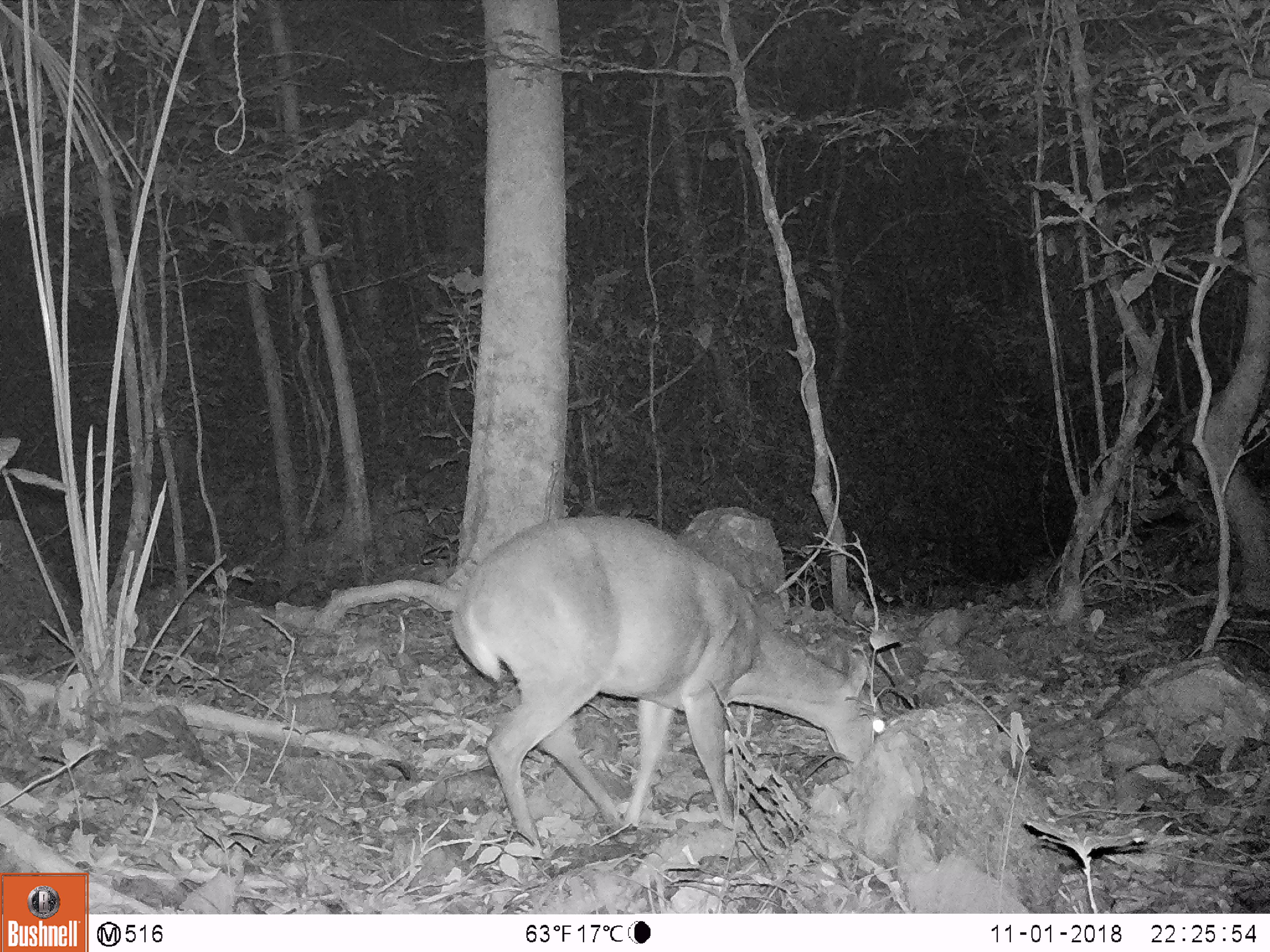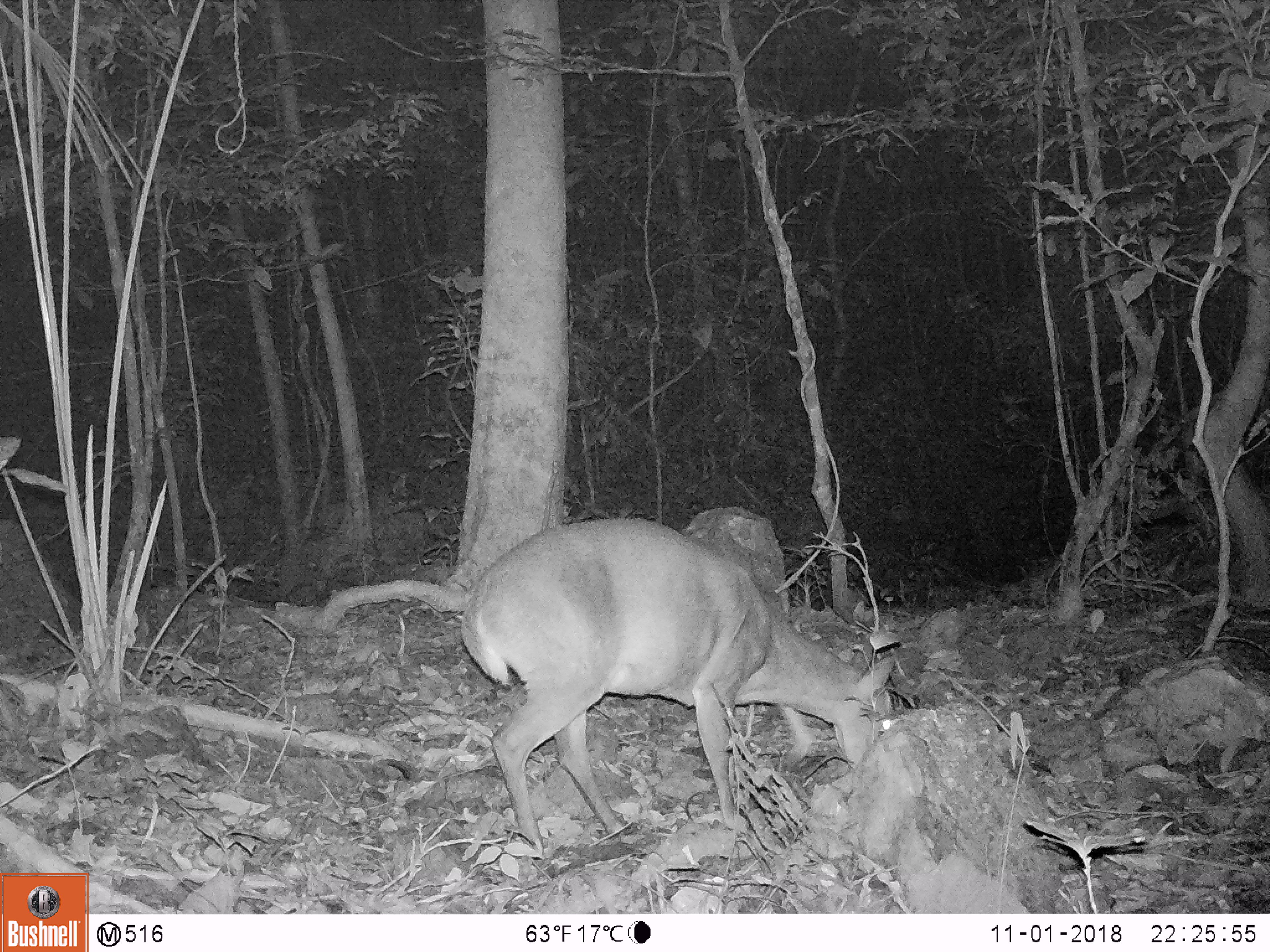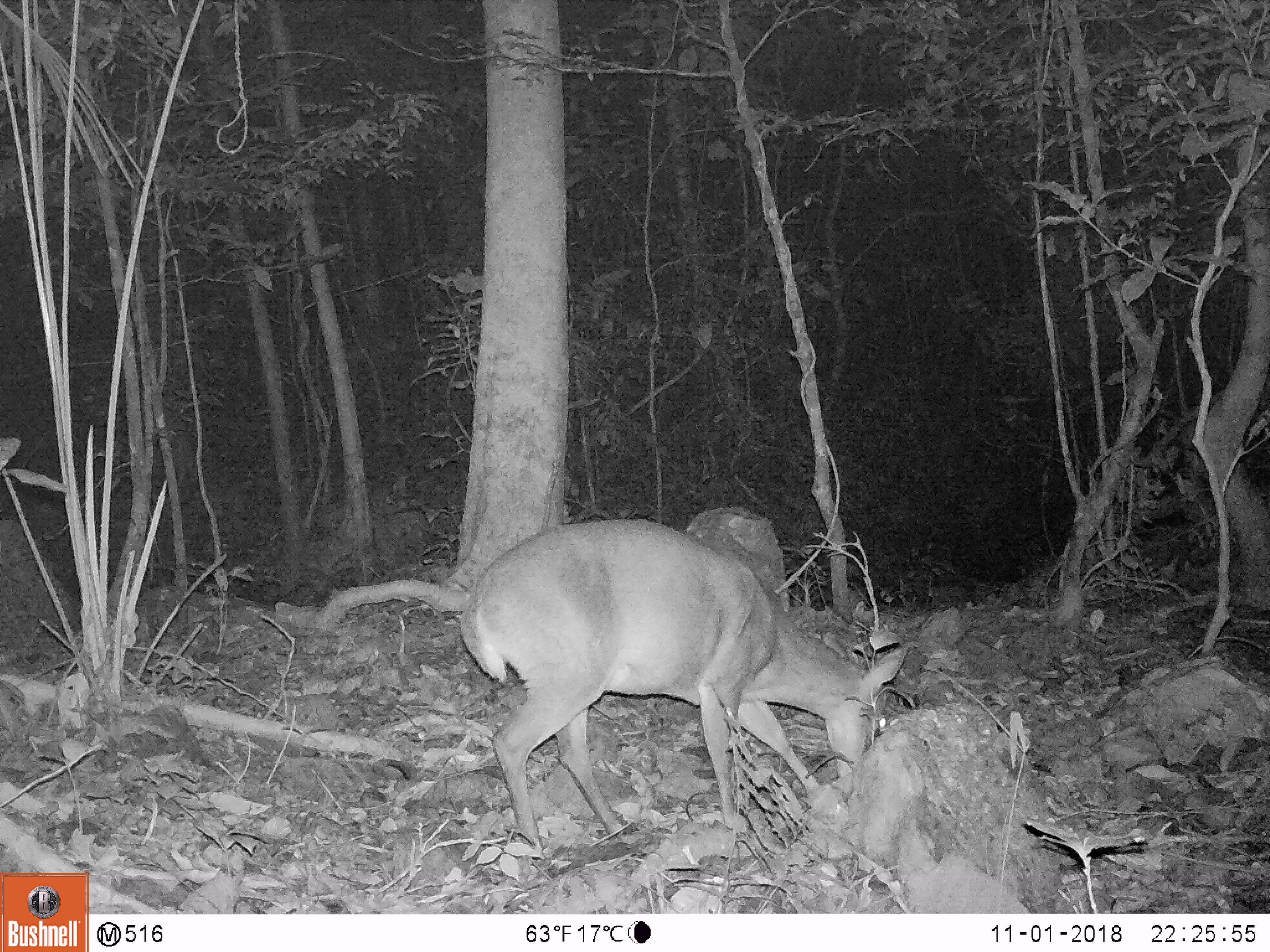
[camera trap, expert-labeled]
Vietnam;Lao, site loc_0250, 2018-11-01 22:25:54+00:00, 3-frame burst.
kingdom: Animalia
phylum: Chordata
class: Mammalia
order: Artiodactyla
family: Cervidae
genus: Muntiacus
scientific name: Muntiacus vuquangensis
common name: large-antlered muntjac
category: large antlered muntjac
Large antlered muntjac (large-antlered muntjac) (Muntiacus vuquangensis). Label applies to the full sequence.